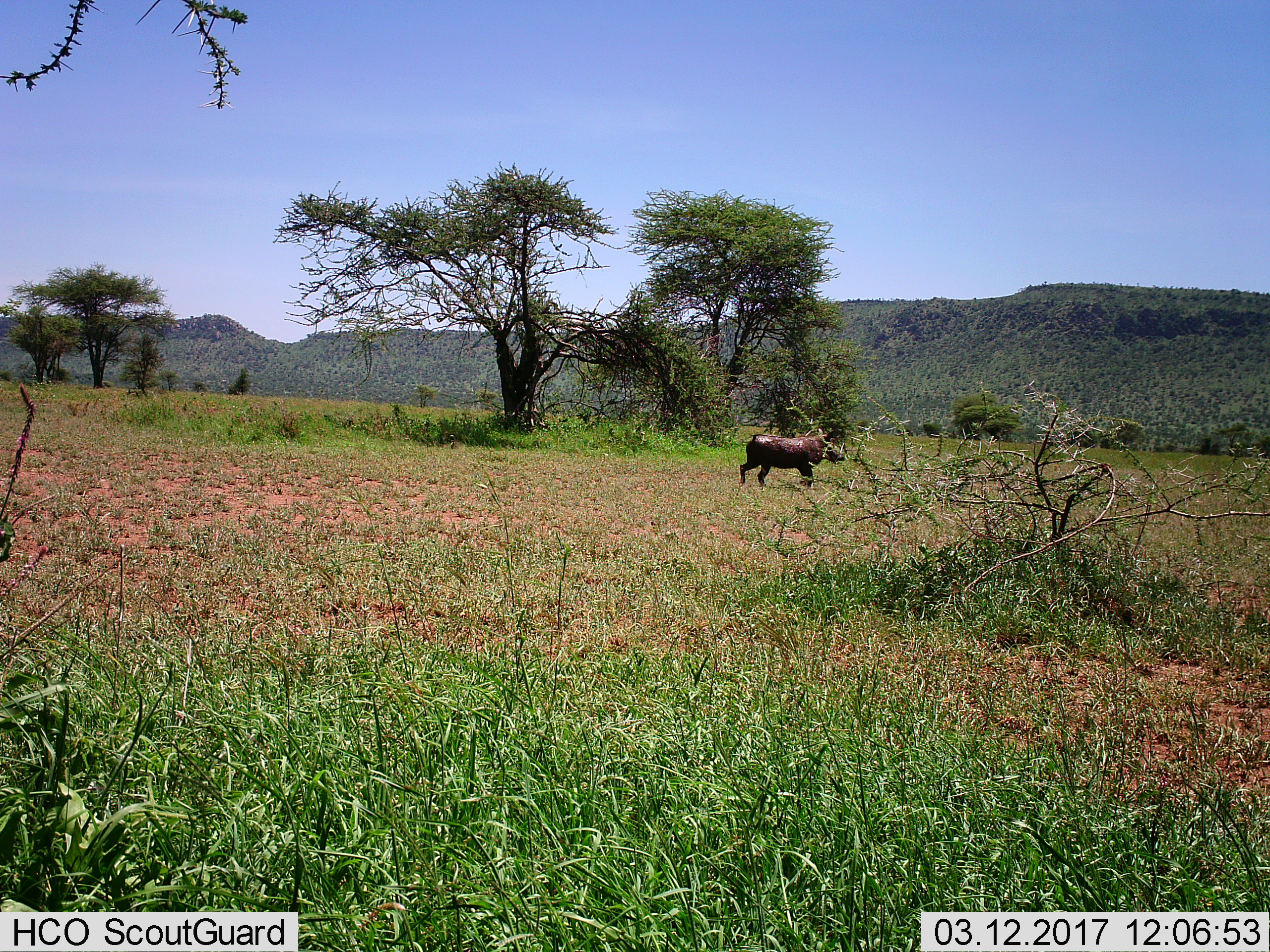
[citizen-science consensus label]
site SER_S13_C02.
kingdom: Animalia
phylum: Chordata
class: Mammalia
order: Artiodactyla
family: Suidae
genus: Phacochoerus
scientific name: Phacochoerus africanus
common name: warthog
Warthog (Phacochoerus africanus), count 1. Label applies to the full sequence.